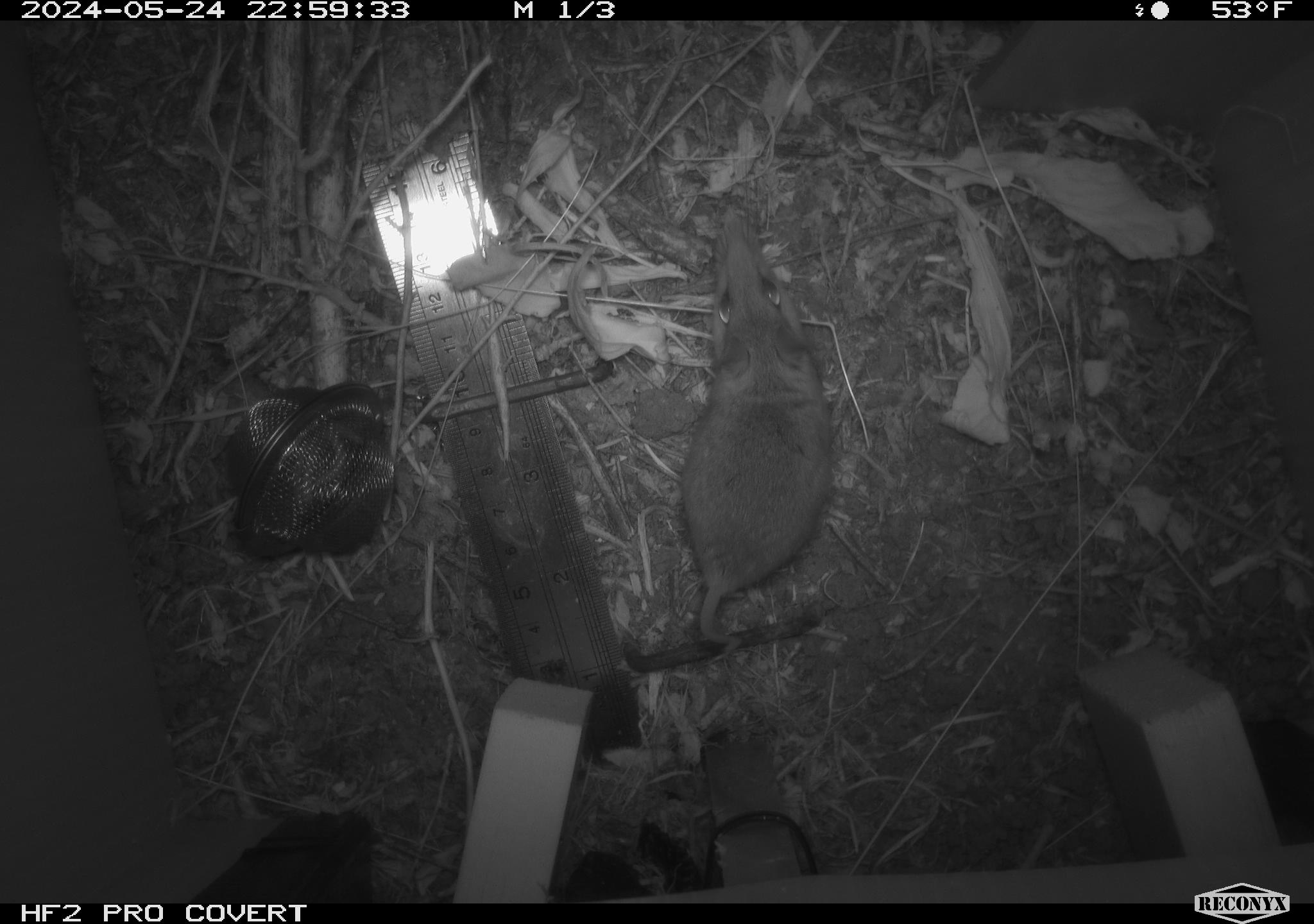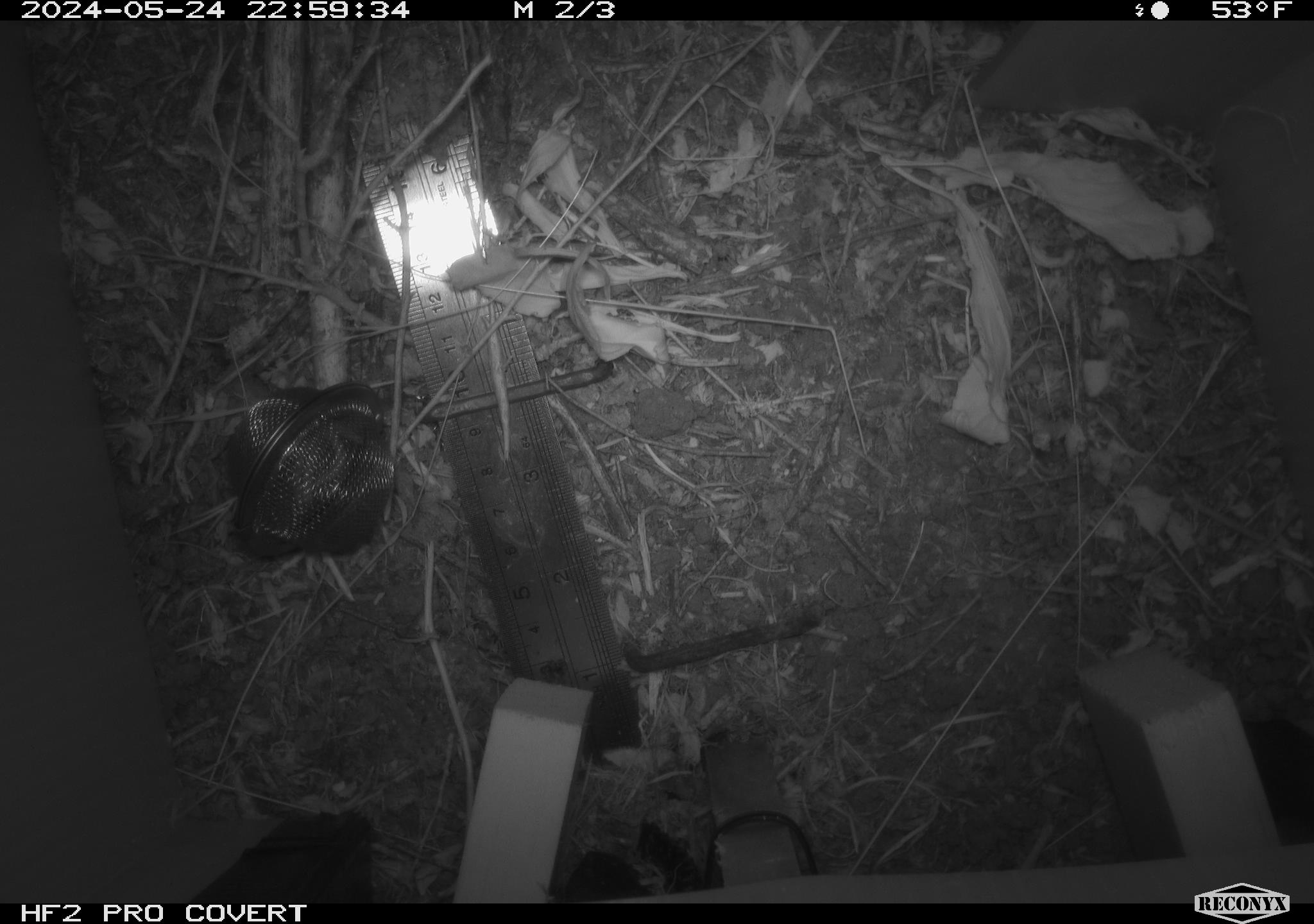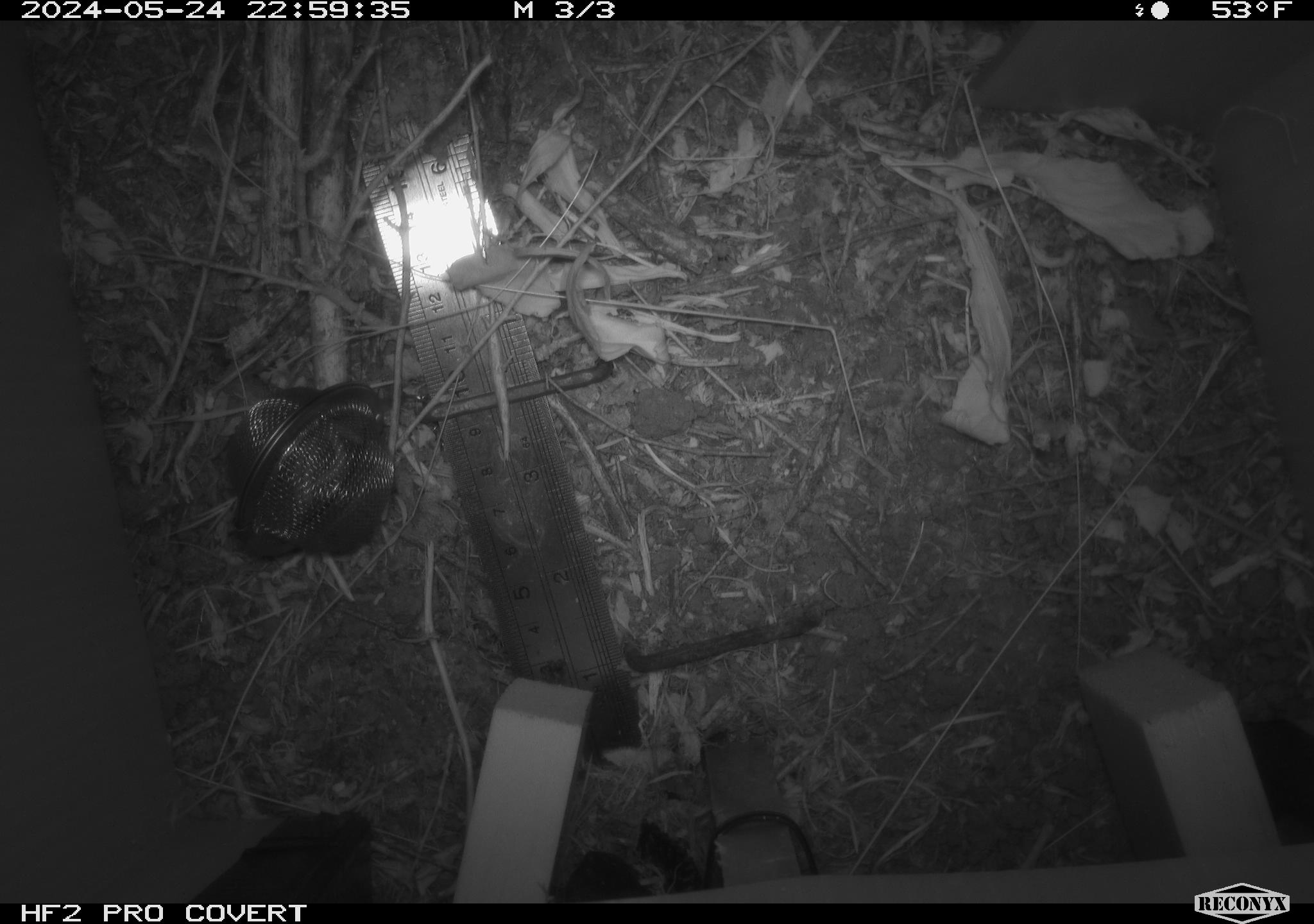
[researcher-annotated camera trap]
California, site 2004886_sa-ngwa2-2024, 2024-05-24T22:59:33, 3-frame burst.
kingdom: Animalia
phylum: Chordata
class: Mammalia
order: Rodentia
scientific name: Rodentia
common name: mouse species